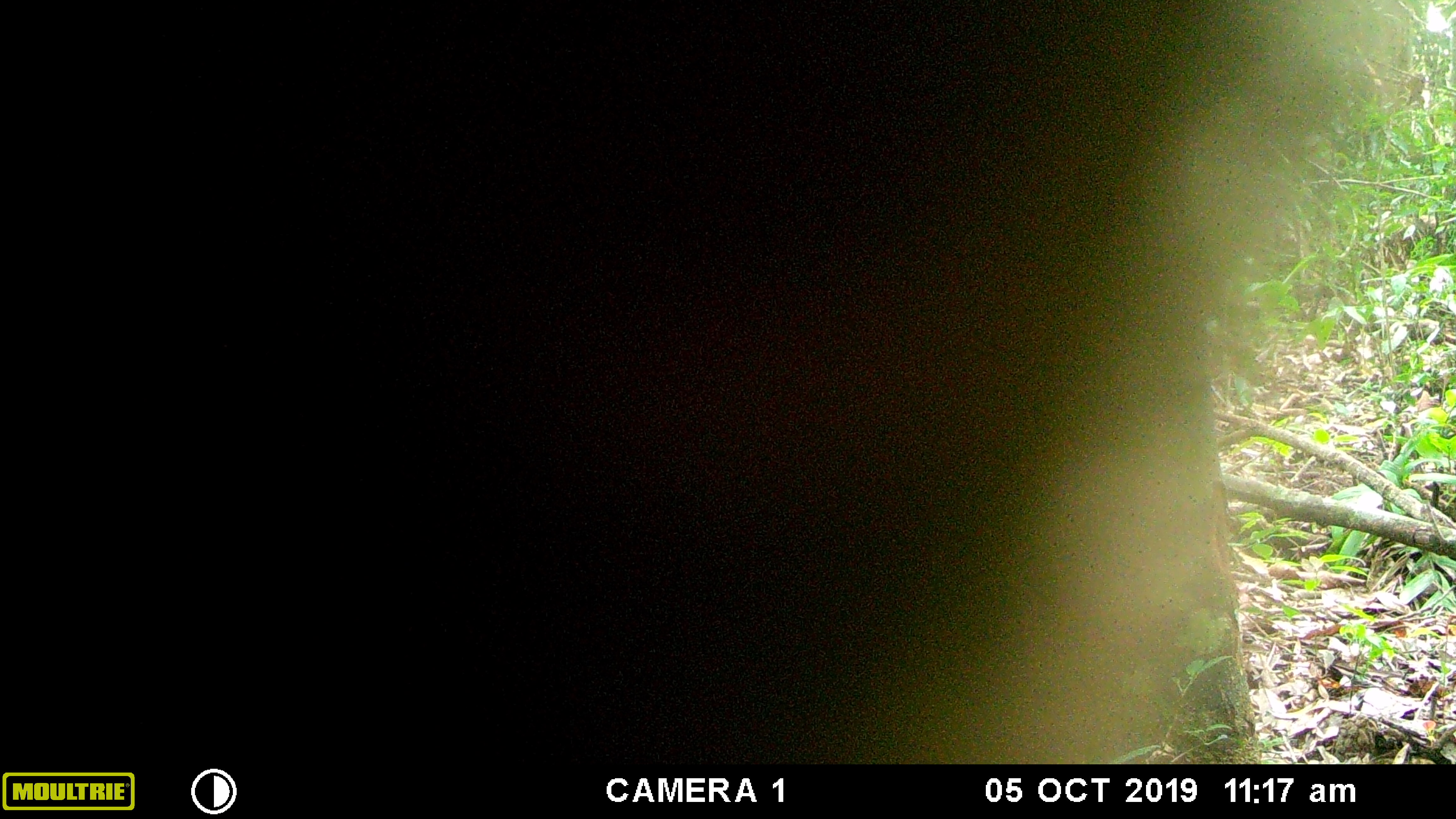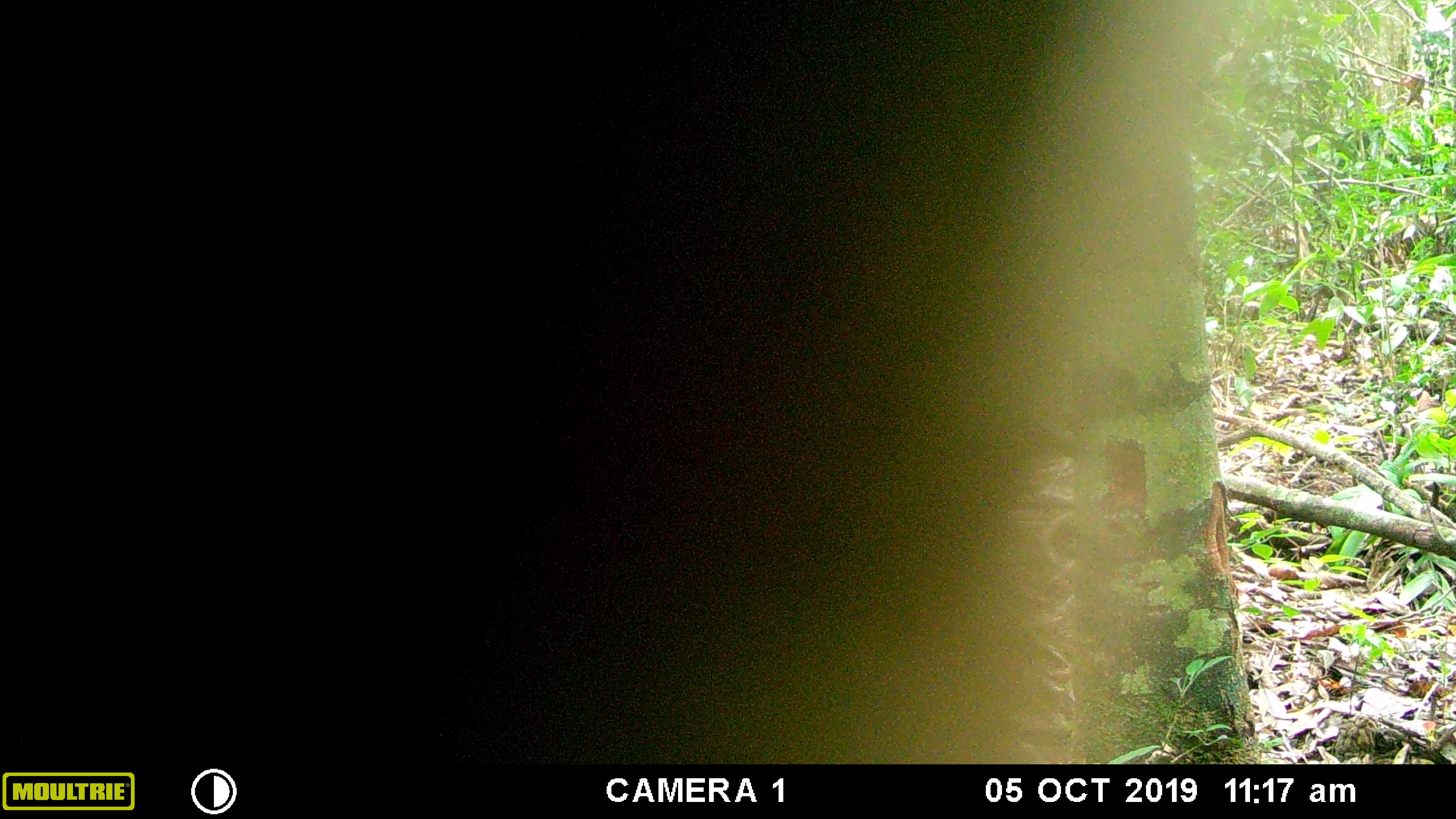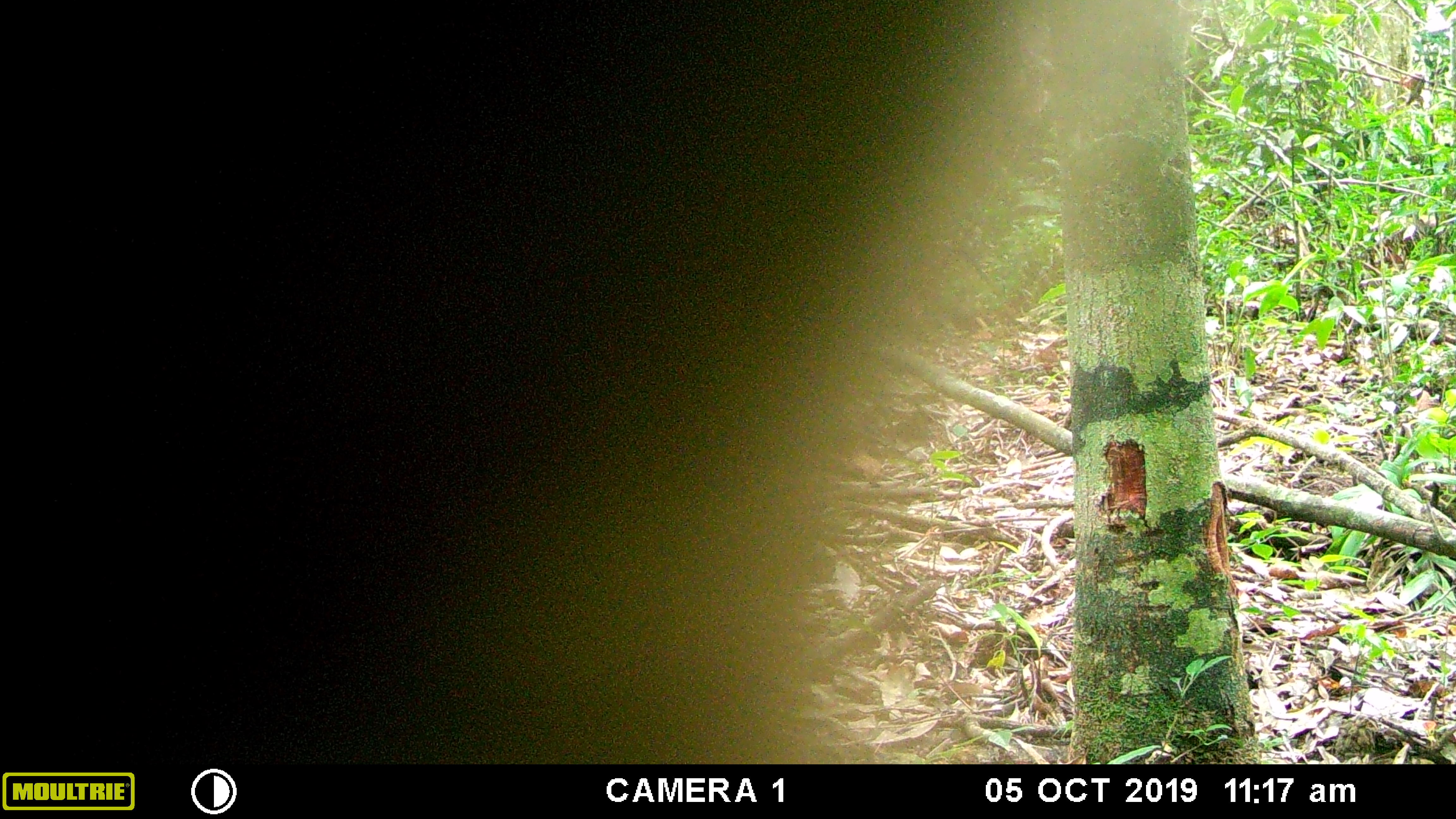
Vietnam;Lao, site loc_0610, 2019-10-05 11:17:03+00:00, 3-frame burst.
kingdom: Animalia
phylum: Chordata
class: Mammalia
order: Primates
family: Cercopithecidae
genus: Macaca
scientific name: Macaca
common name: macaques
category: assam or rhesus macaque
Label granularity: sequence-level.